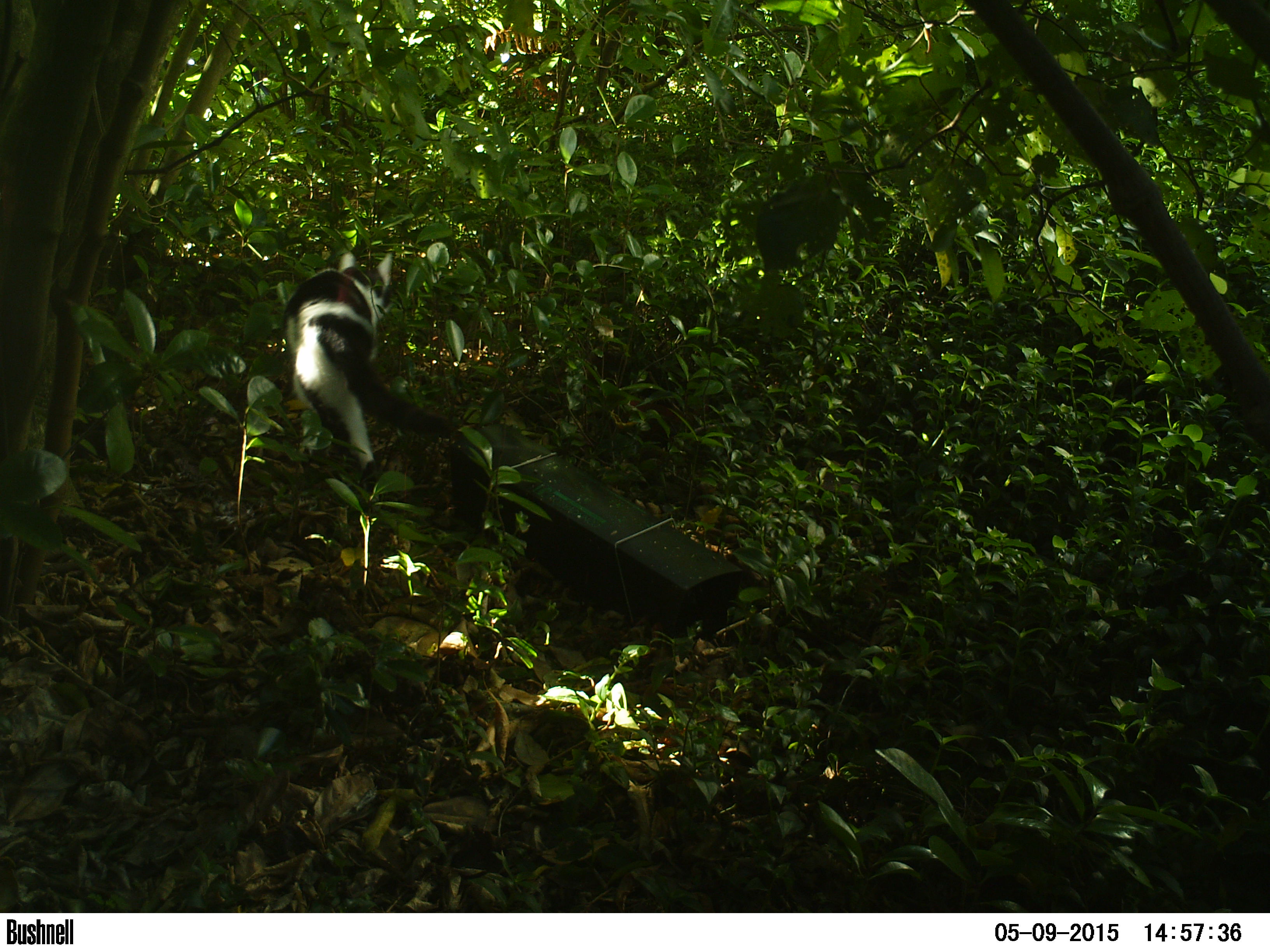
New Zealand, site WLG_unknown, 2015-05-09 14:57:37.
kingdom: Animalia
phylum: Chordata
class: Mammalia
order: Carnivora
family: Felidae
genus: Felis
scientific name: Felis catus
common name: domestic cat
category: cat